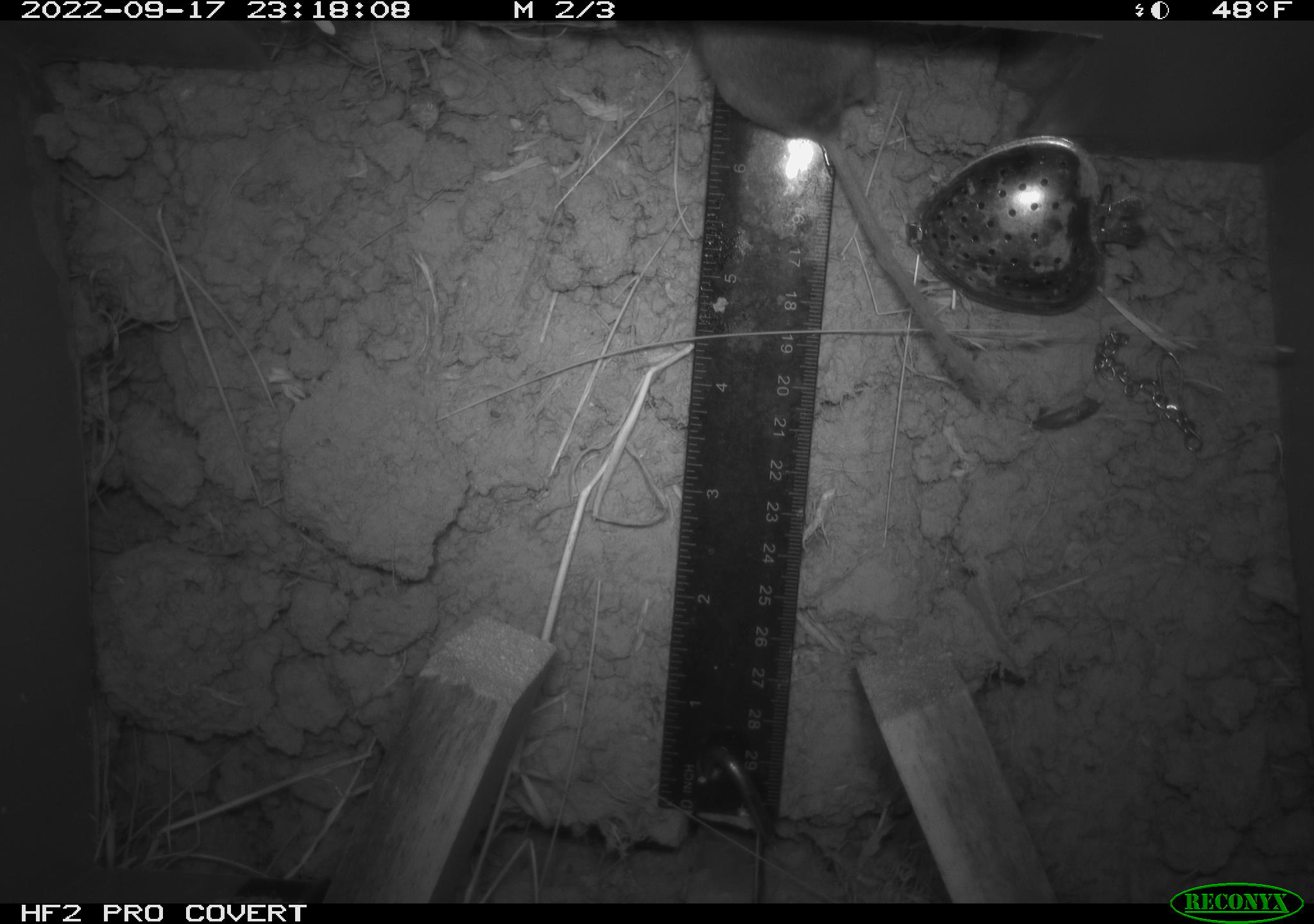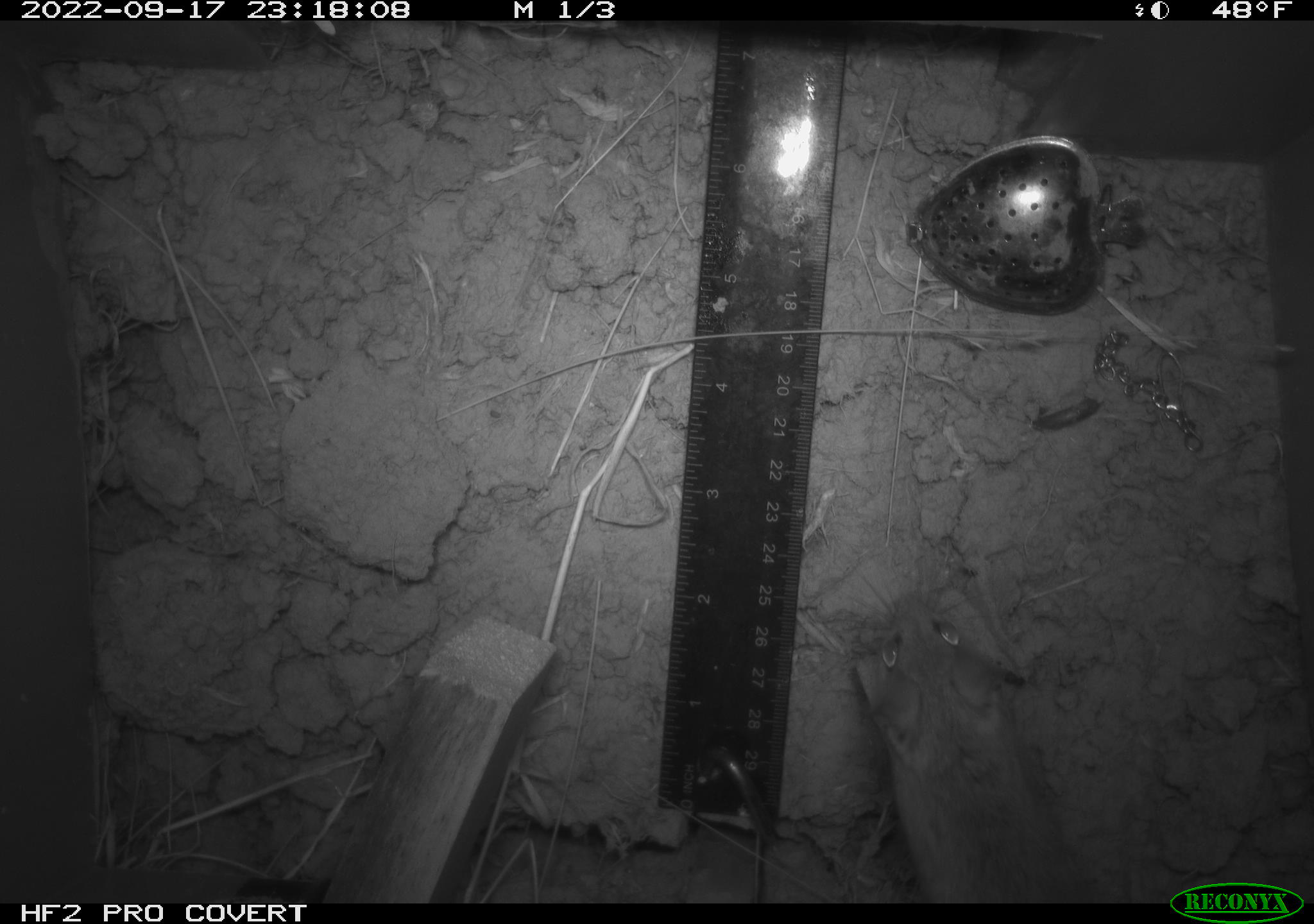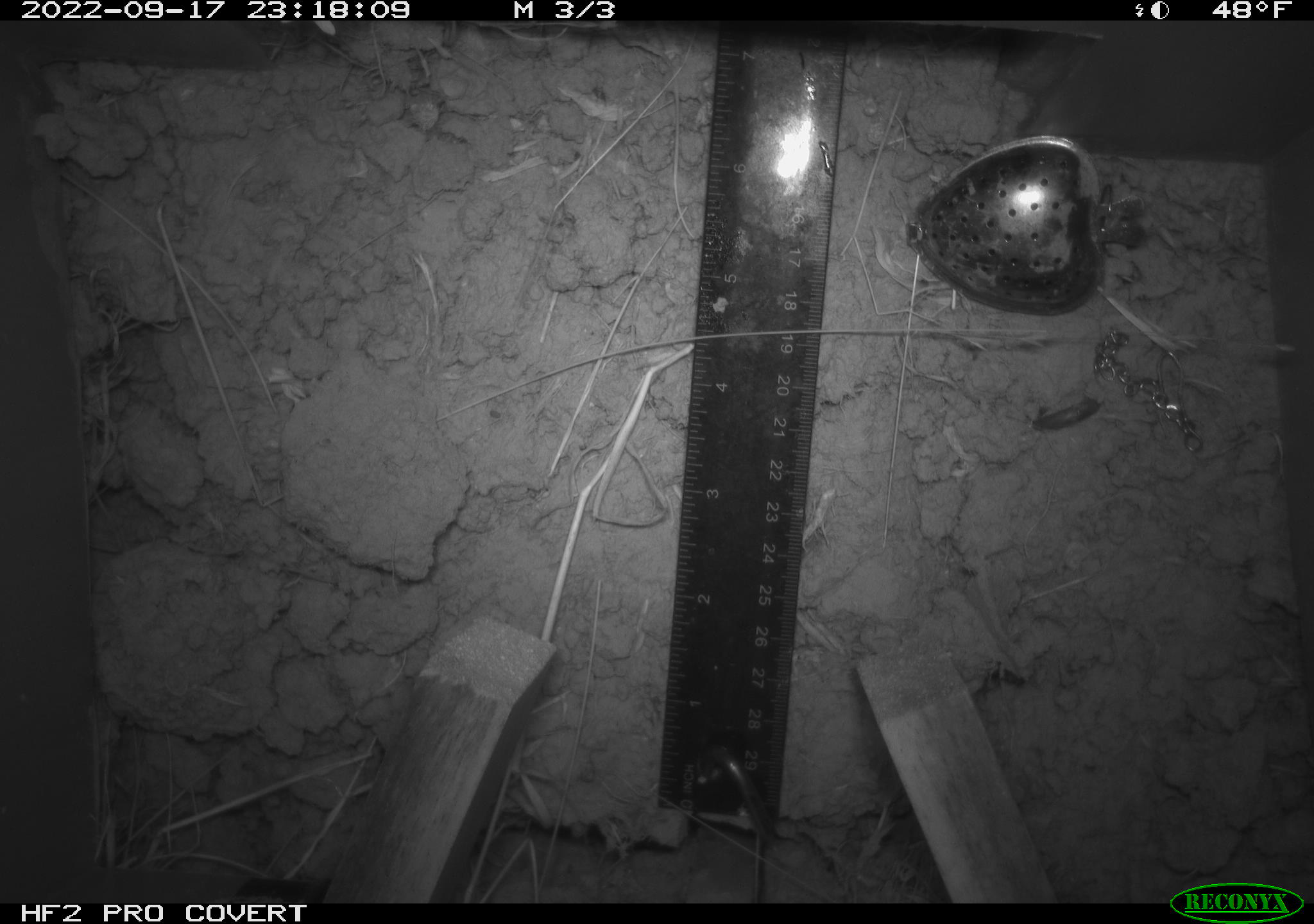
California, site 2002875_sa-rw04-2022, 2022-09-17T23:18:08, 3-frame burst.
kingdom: Animalia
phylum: Chordata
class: Mammalia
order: Rodentia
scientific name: Rodentia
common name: mouse species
Mouse species (Rodentia).